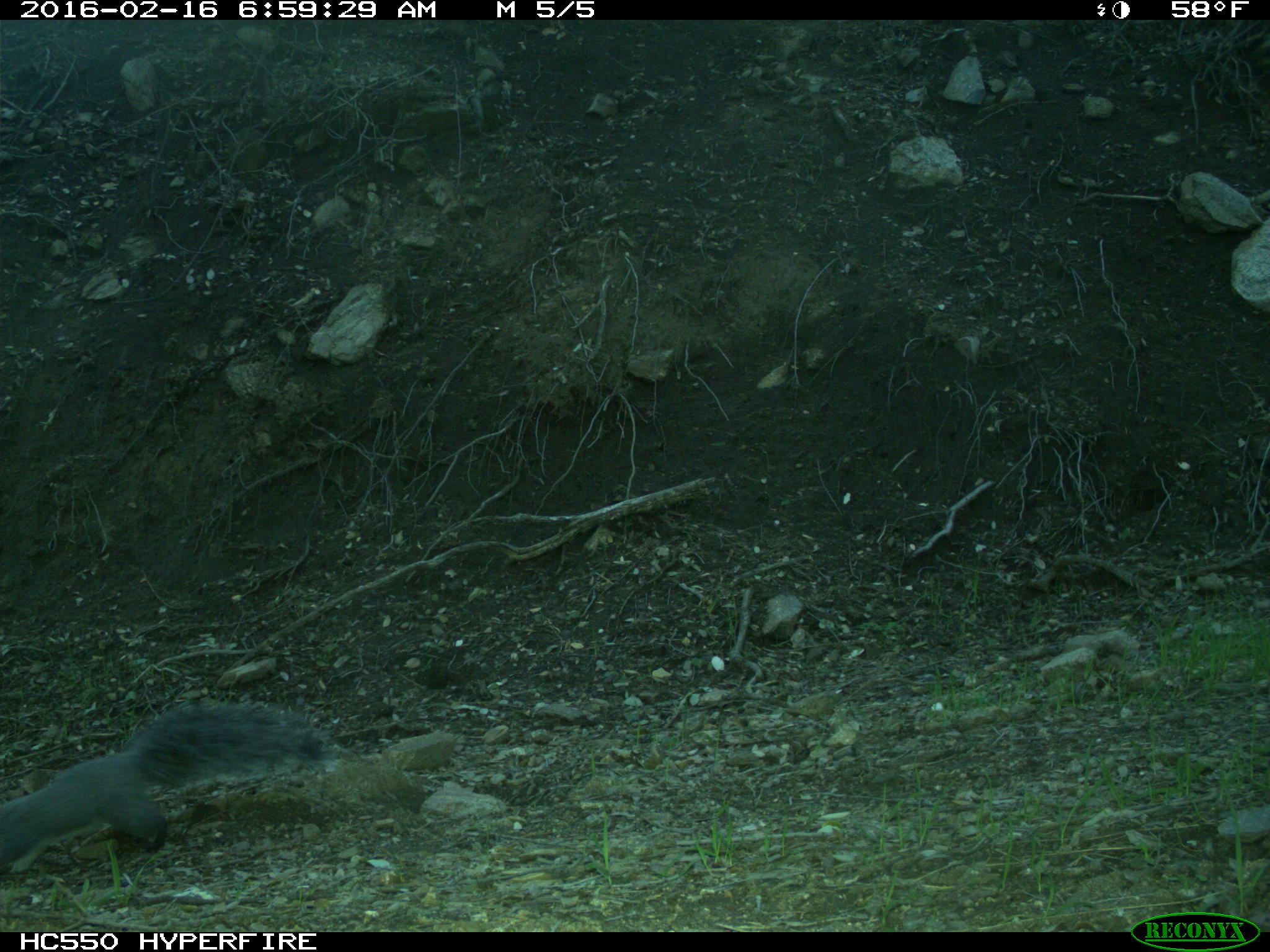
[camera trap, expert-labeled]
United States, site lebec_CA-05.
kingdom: Animalia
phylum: Chordata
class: Mammalia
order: Rodentia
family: Sciuridae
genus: Sciurus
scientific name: Sciurus carolinensis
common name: eastern gray squirrel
Sciurus carolinensis (eastern gray squirrel).